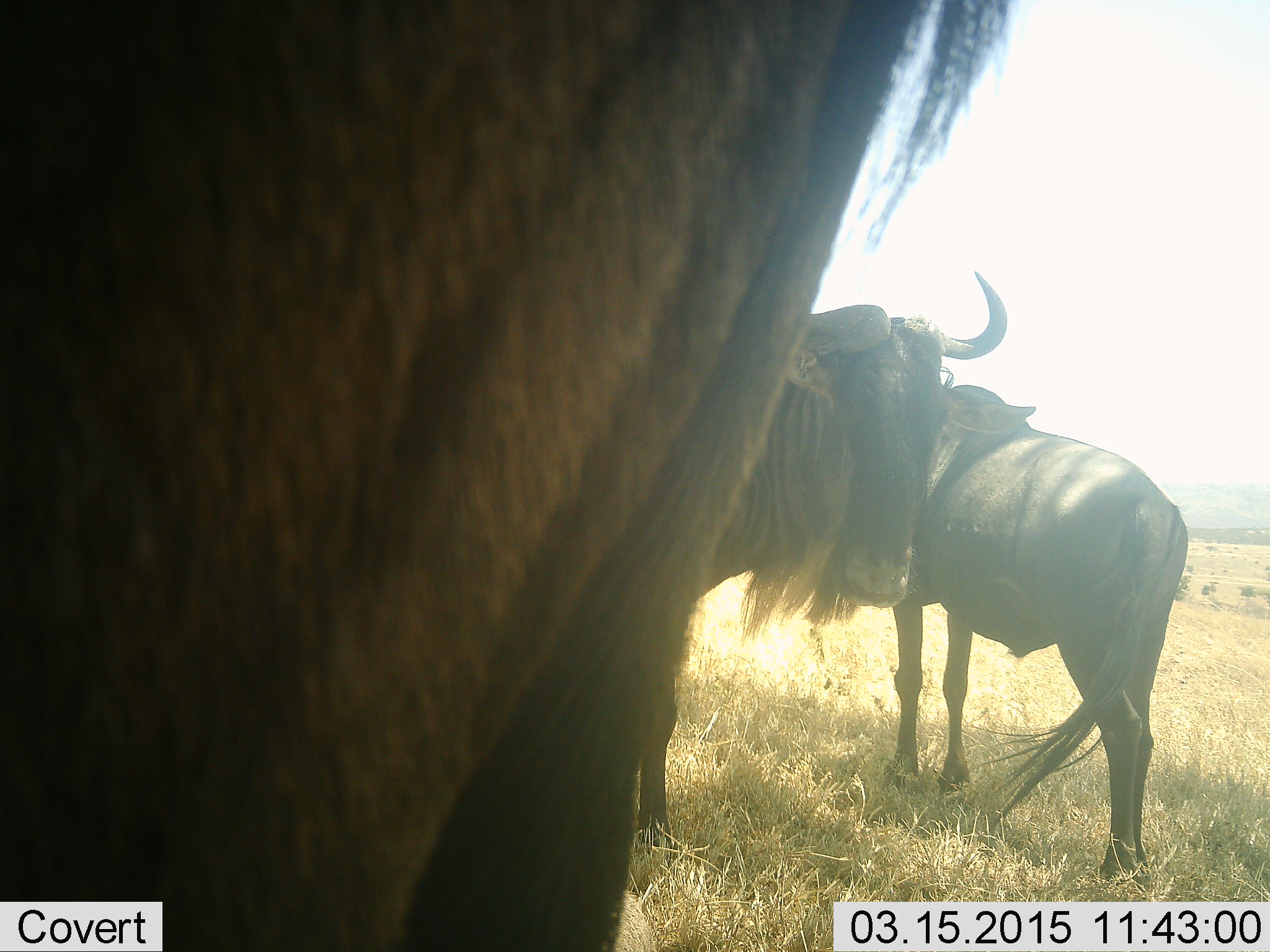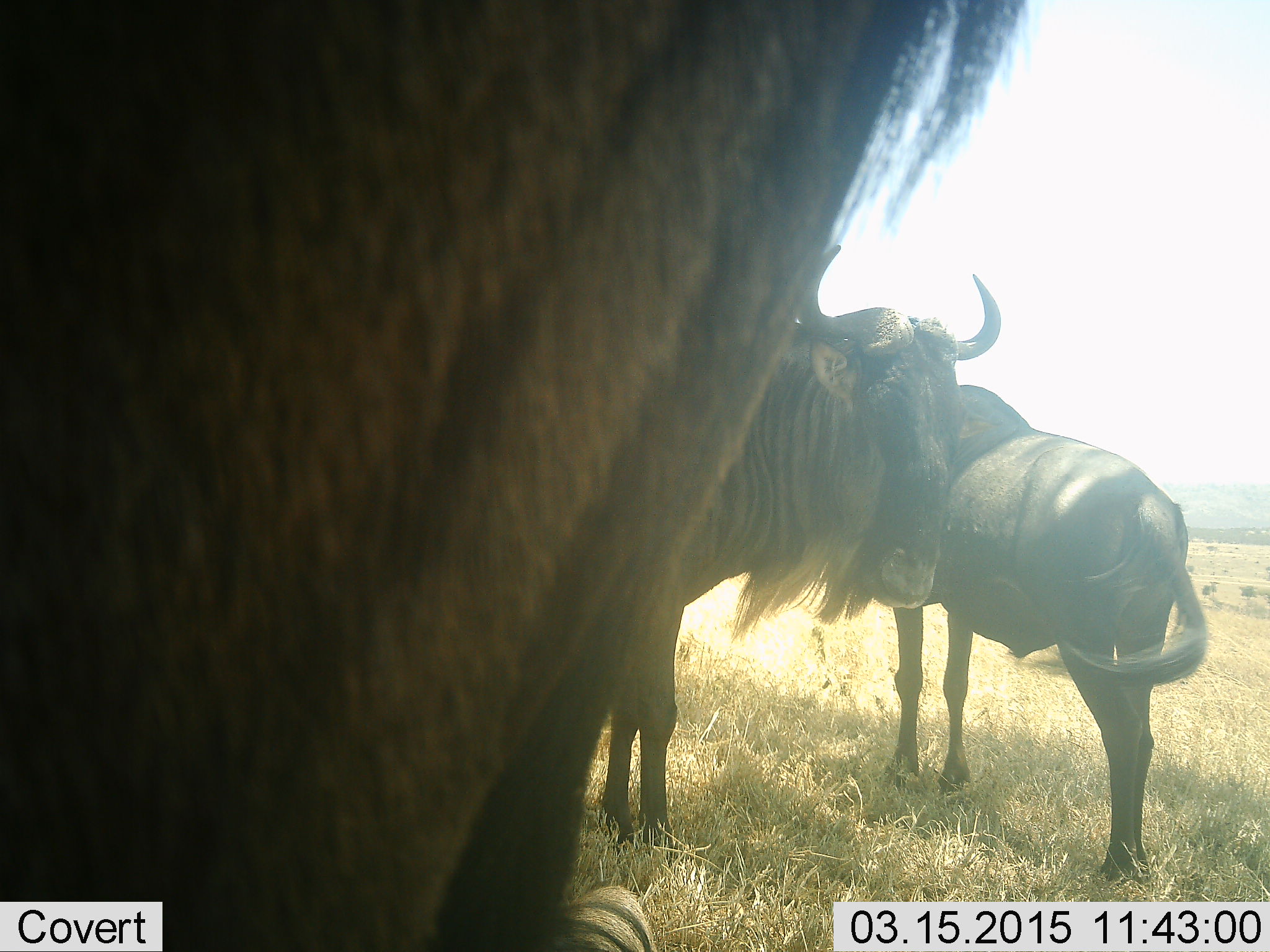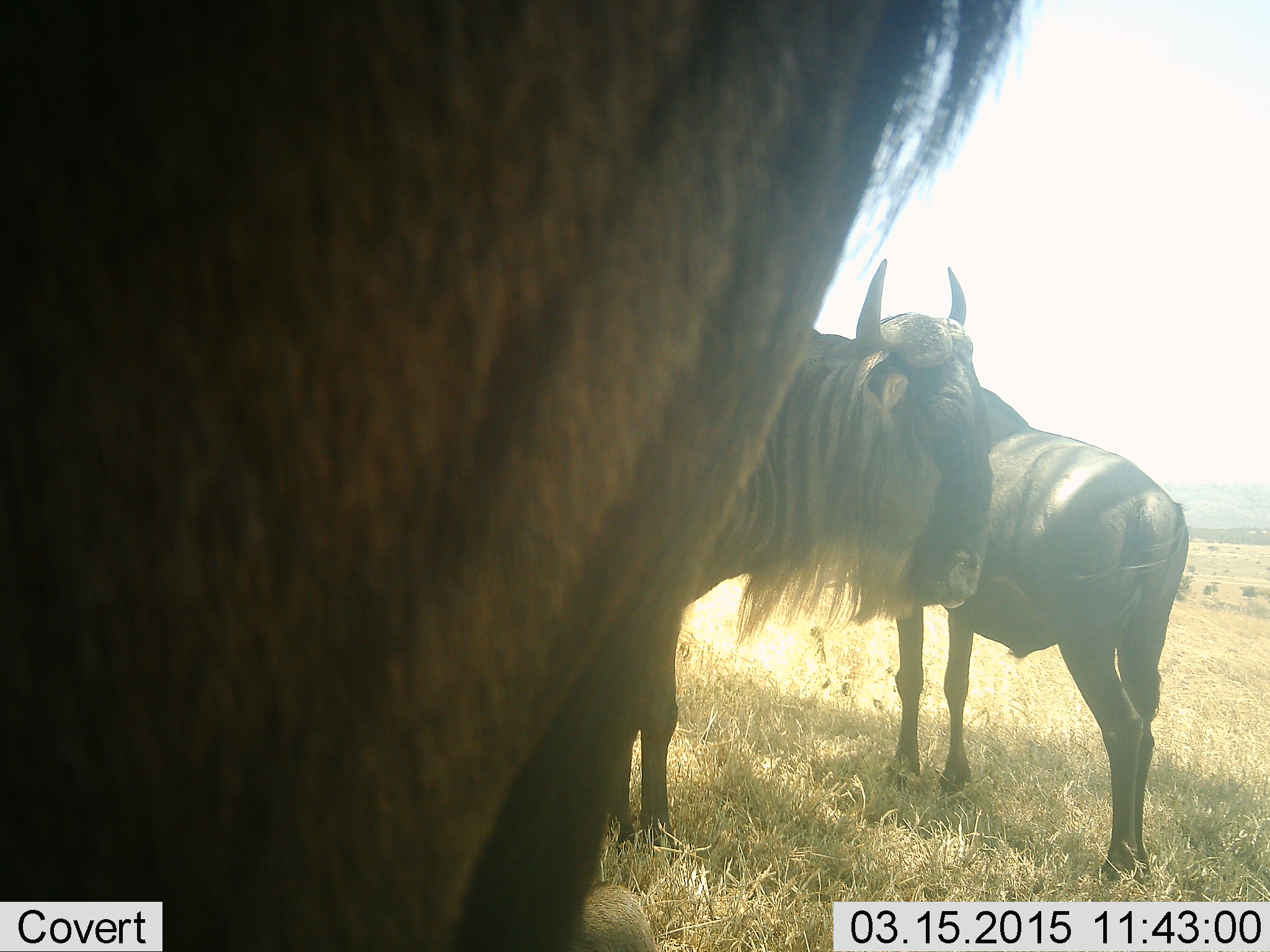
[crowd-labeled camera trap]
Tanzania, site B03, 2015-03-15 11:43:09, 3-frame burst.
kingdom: Animalia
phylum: Chordata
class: Mammalia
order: Artiodactyla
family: Bovidae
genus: Connochaetes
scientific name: Connochaetes taurinus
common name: blue wildebeest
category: wildebeest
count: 3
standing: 100%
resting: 0%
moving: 0%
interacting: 0%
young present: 0%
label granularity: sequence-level